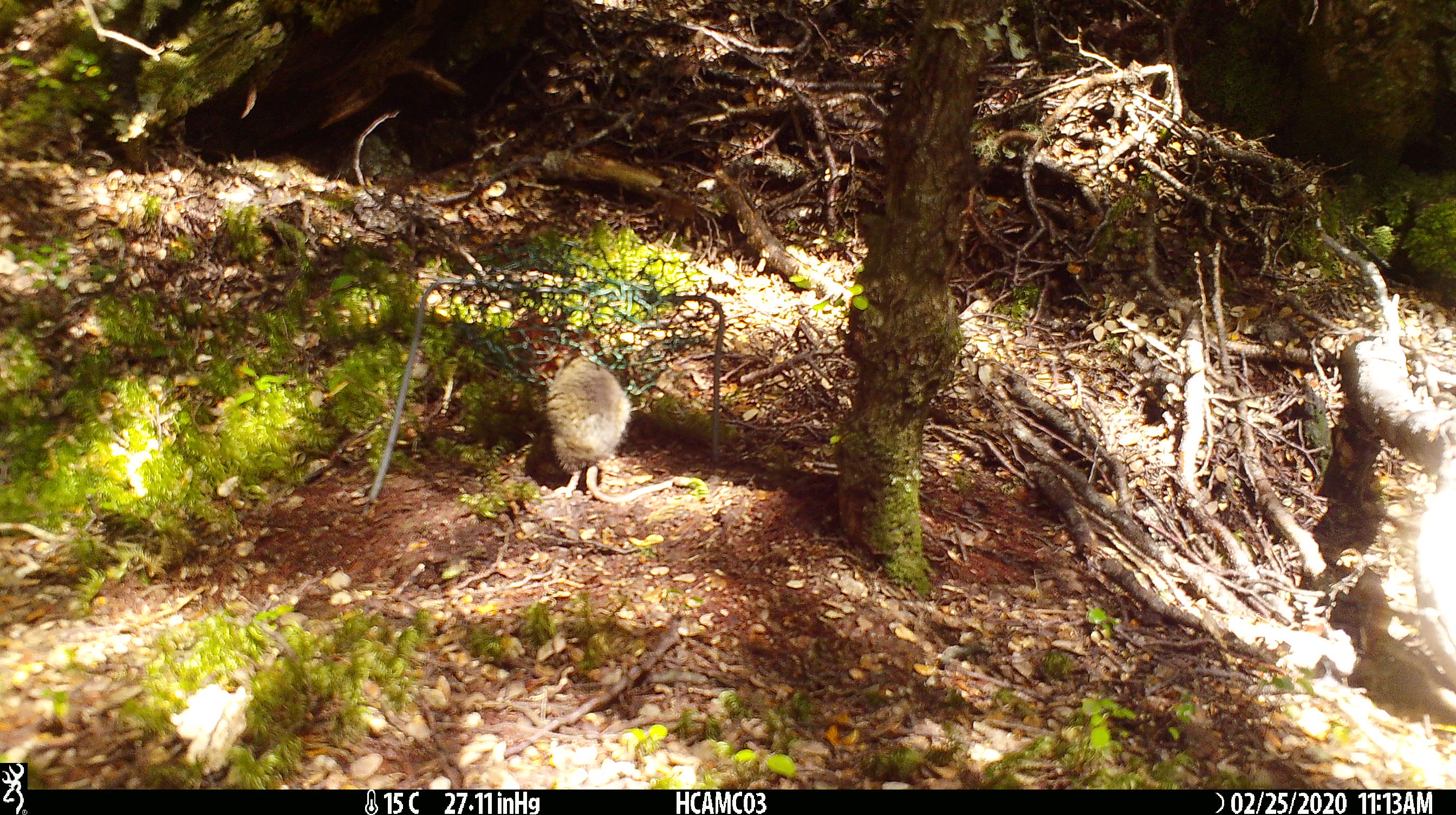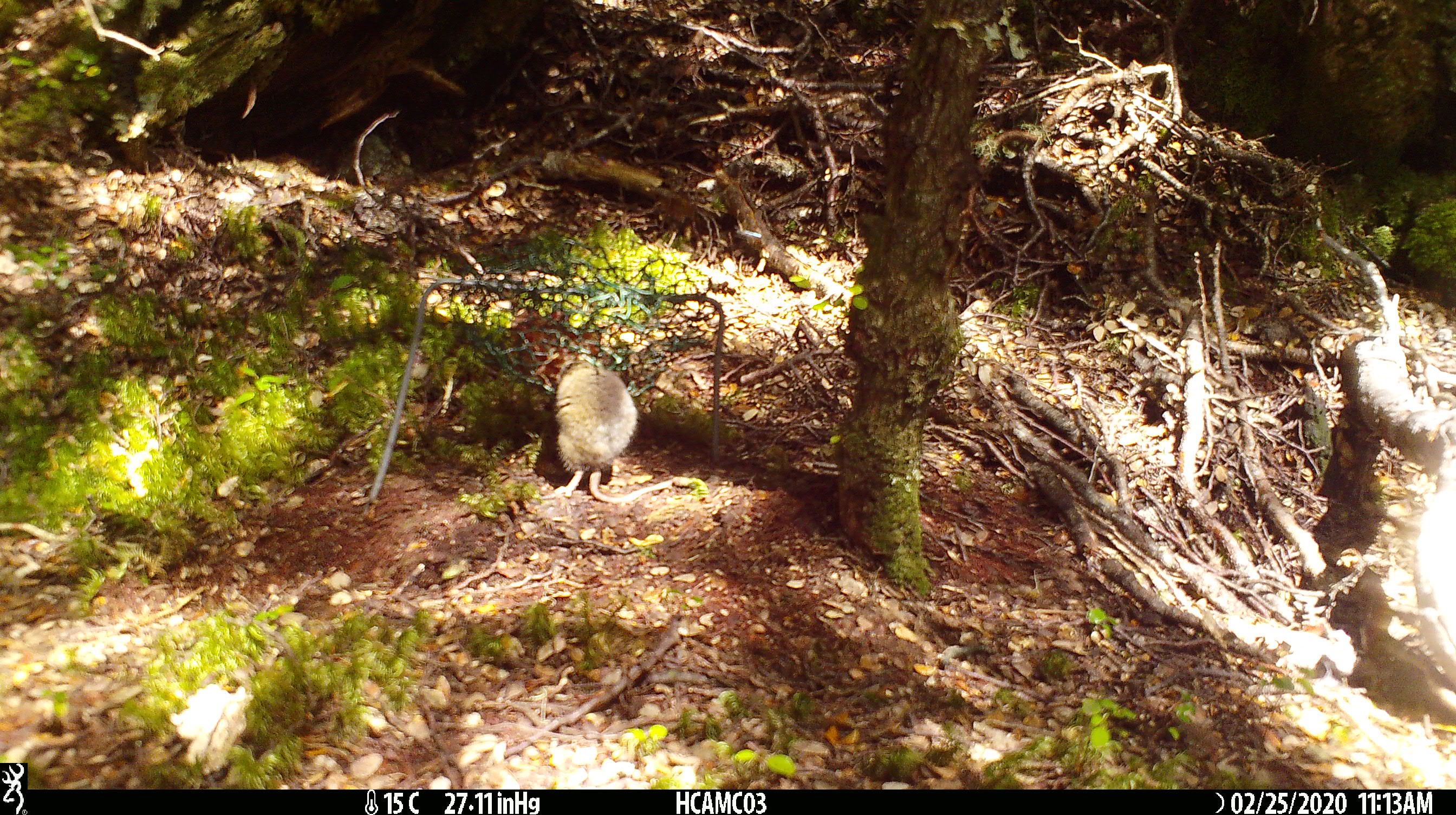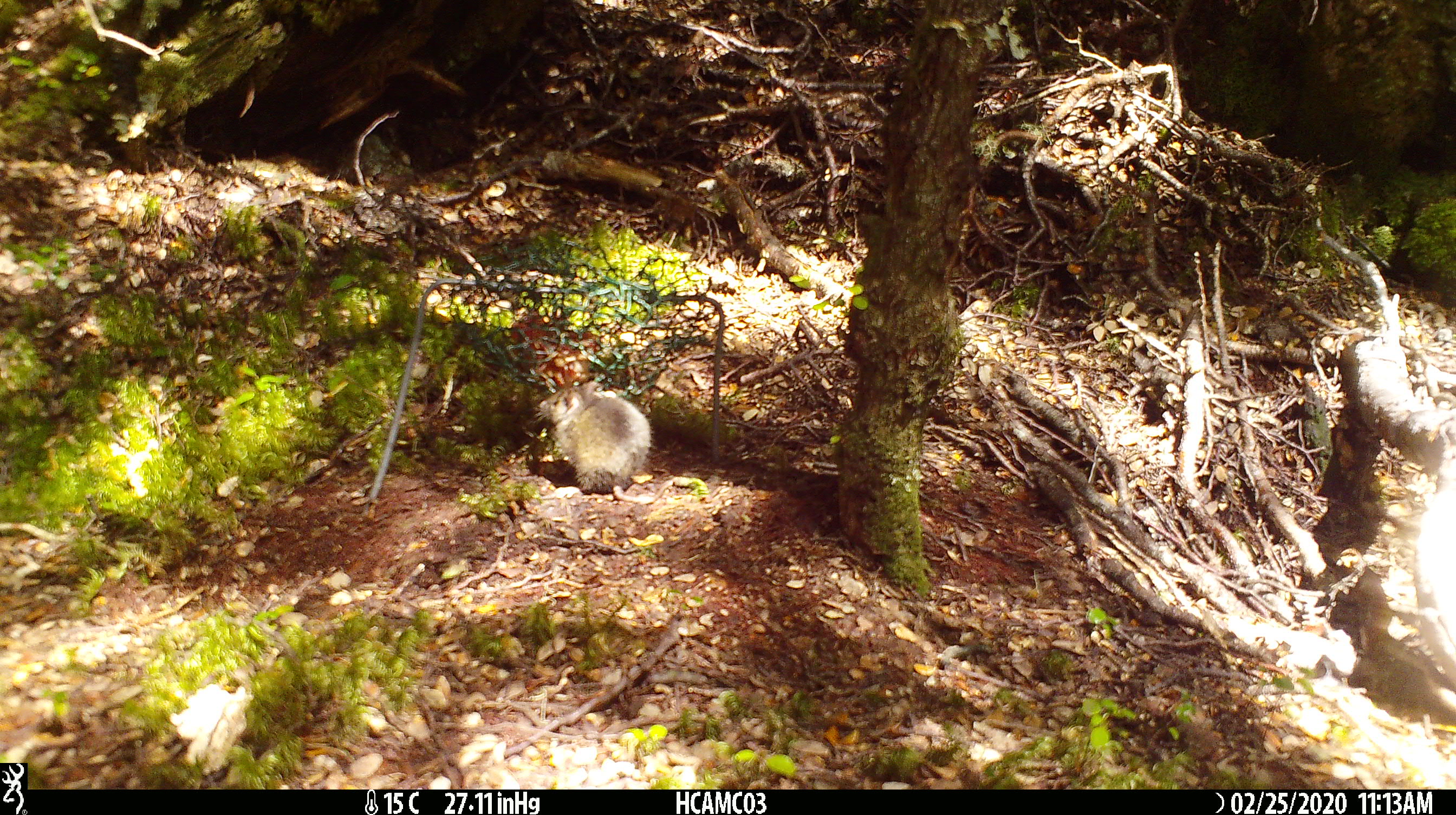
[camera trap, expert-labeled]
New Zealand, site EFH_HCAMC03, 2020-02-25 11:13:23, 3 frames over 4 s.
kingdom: Animalia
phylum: Chordata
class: Mammalia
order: Rodentia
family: Muridae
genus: Mus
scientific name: Mus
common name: mouse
Mouse (Mus).